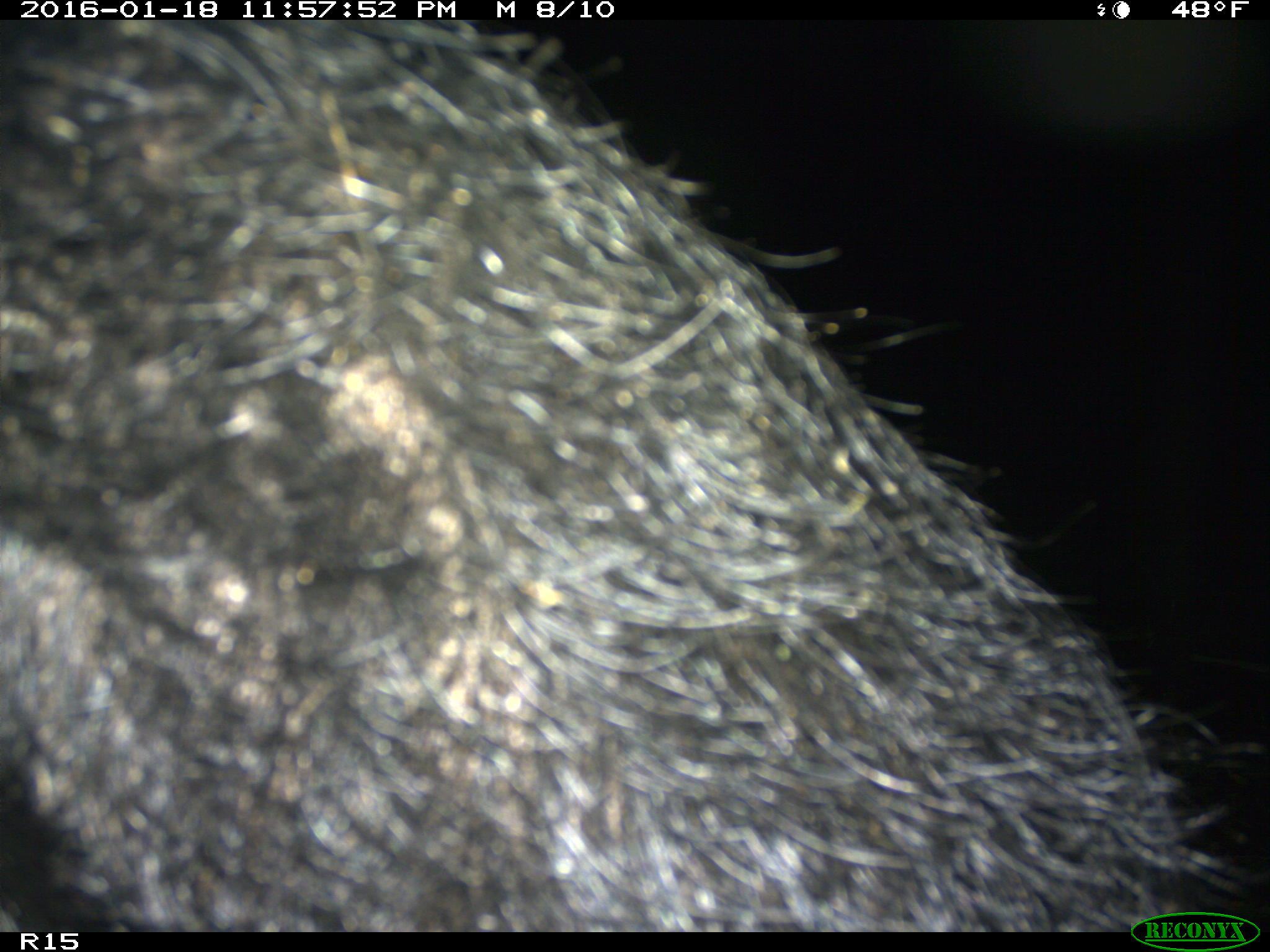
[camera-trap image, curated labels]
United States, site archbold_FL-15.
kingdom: Animalia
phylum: Chordata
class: Mammalia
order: Artiodactyla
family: Suidae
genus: Sus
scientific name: Sus scrofa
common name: wild boar